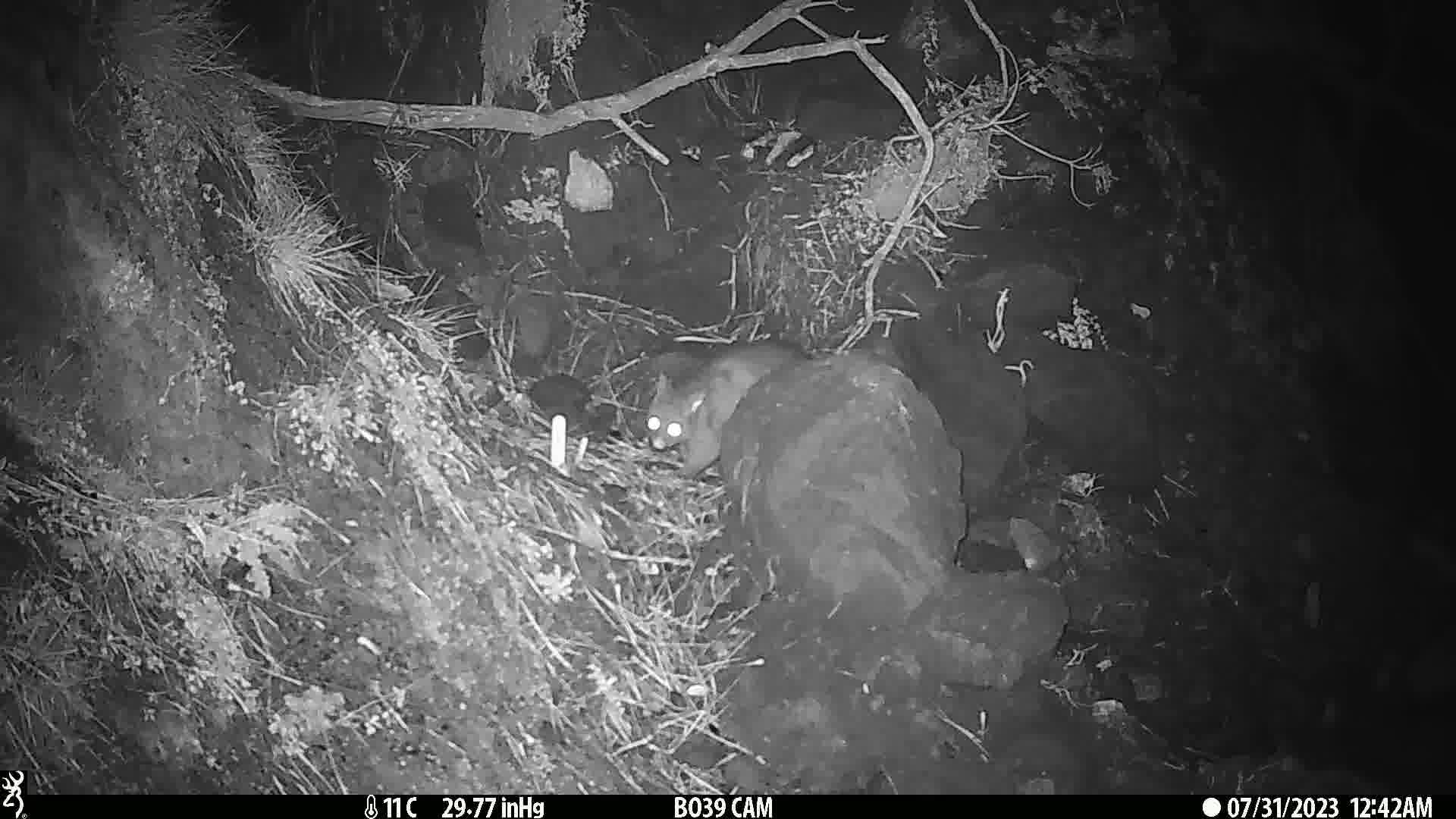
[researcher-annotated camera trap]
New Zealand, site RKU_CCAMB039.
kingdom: Animalia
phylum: Chordata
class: Mammalia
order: Diprotodontia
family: Phalangeridae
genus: Trichosurus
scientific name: Trichosurus vulpecula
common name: common brushtail possum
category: possum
Possum (common brushtail possum) (Trichosurus vulpecula).